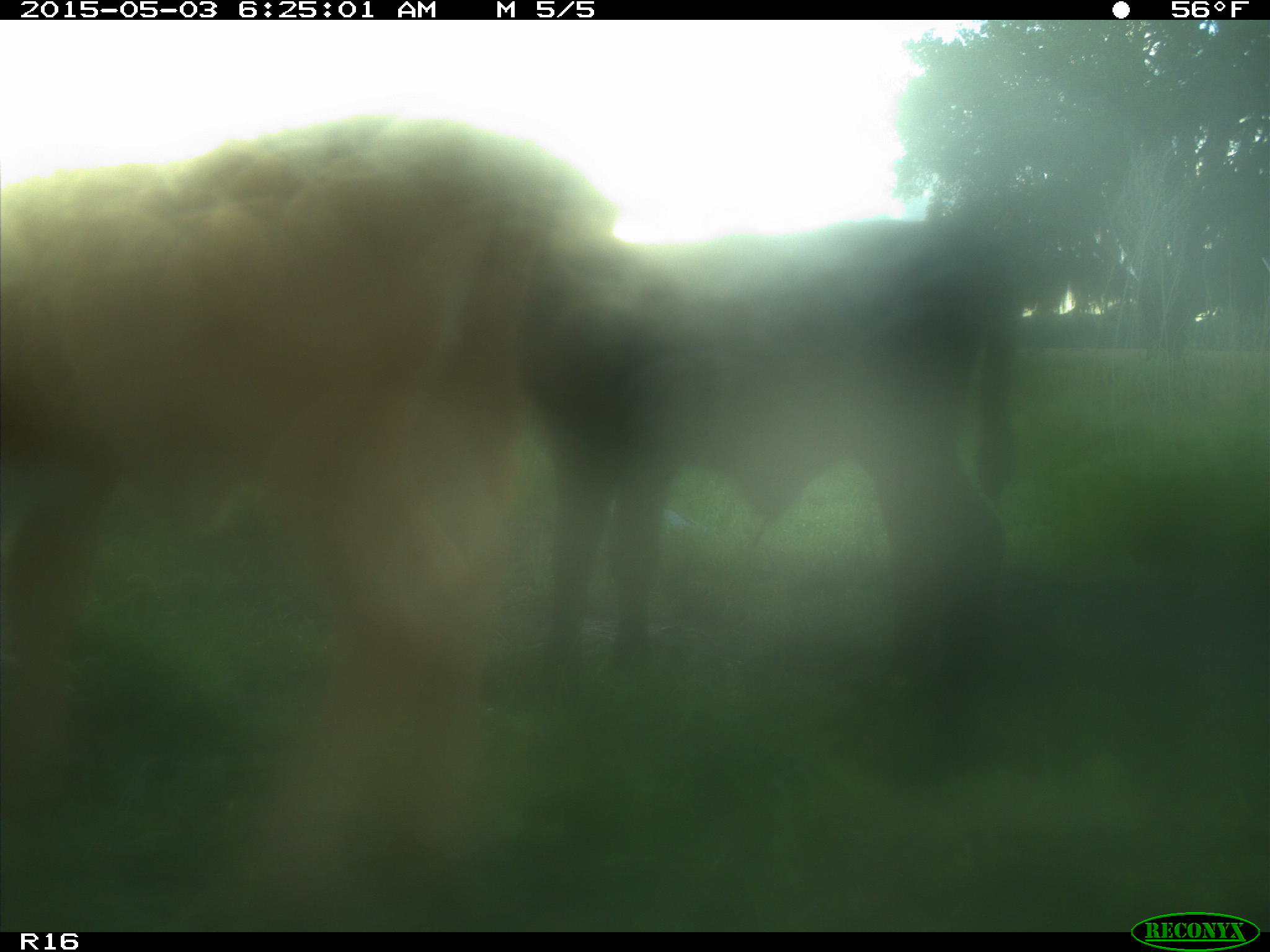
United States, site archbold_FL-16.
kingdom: Animalia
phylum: Chordata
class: Mammalia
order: Artiodactyla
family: Bovidae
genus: Bos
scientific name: Bos taurus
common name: domestic cow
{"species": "Bos taurus (domestic cow)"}